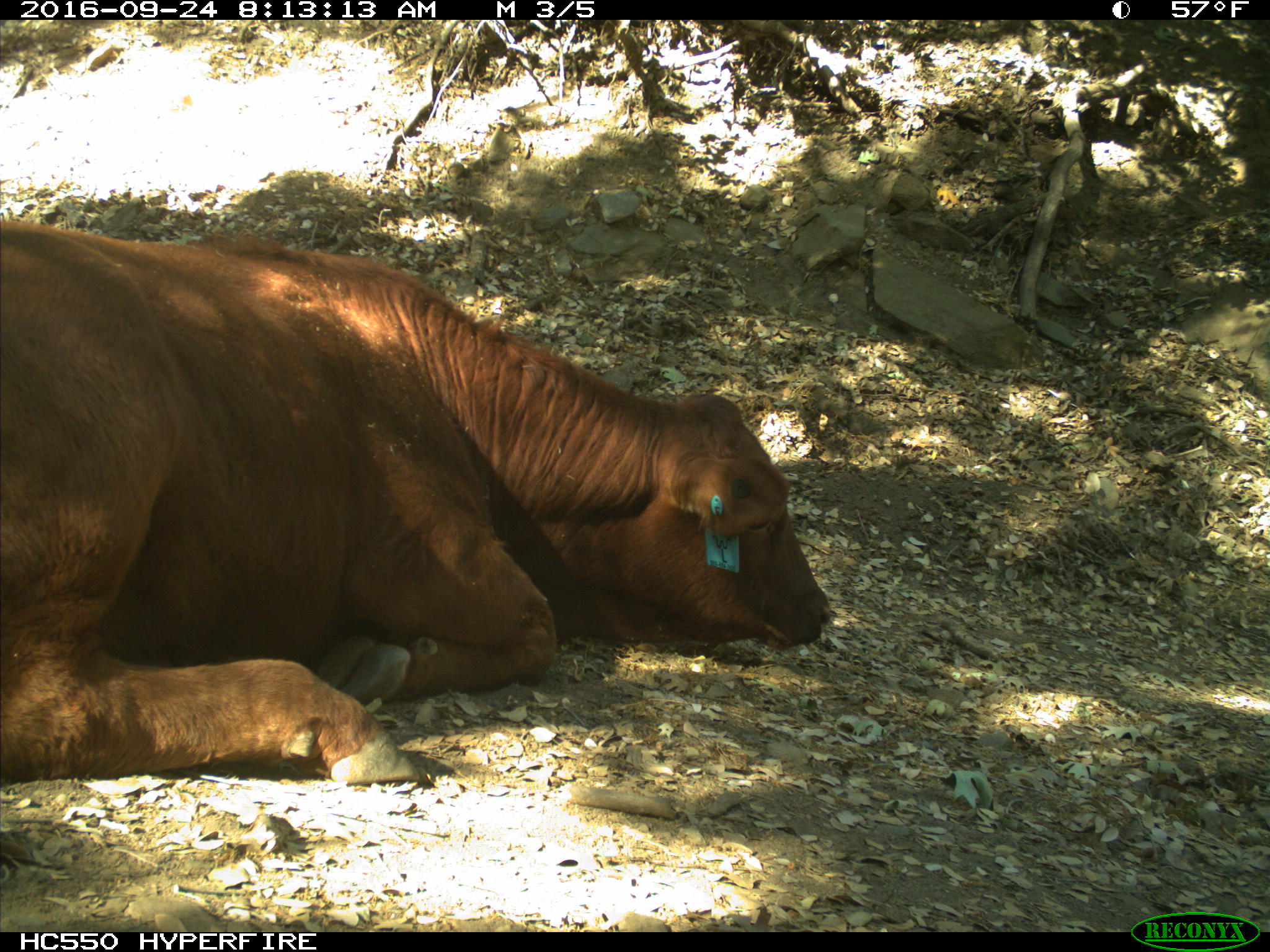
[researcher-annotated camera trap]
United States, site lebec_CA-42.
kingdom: Animalia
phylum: Chordata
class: Mammalia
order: Artiodactyla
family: Bovidae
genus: Bos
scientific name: Bos taurus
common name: domestic cow